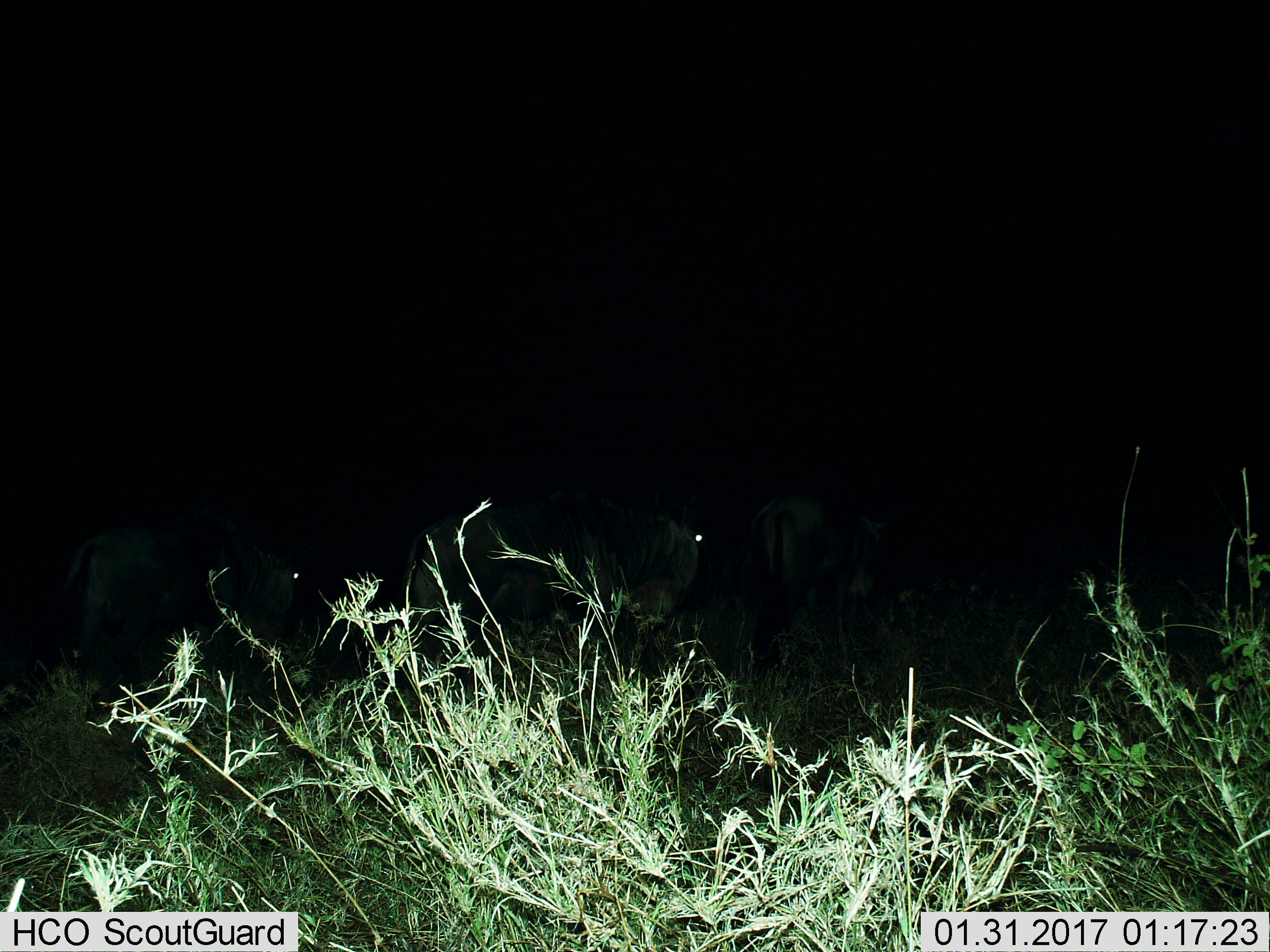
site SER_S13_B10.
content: unidentified animal